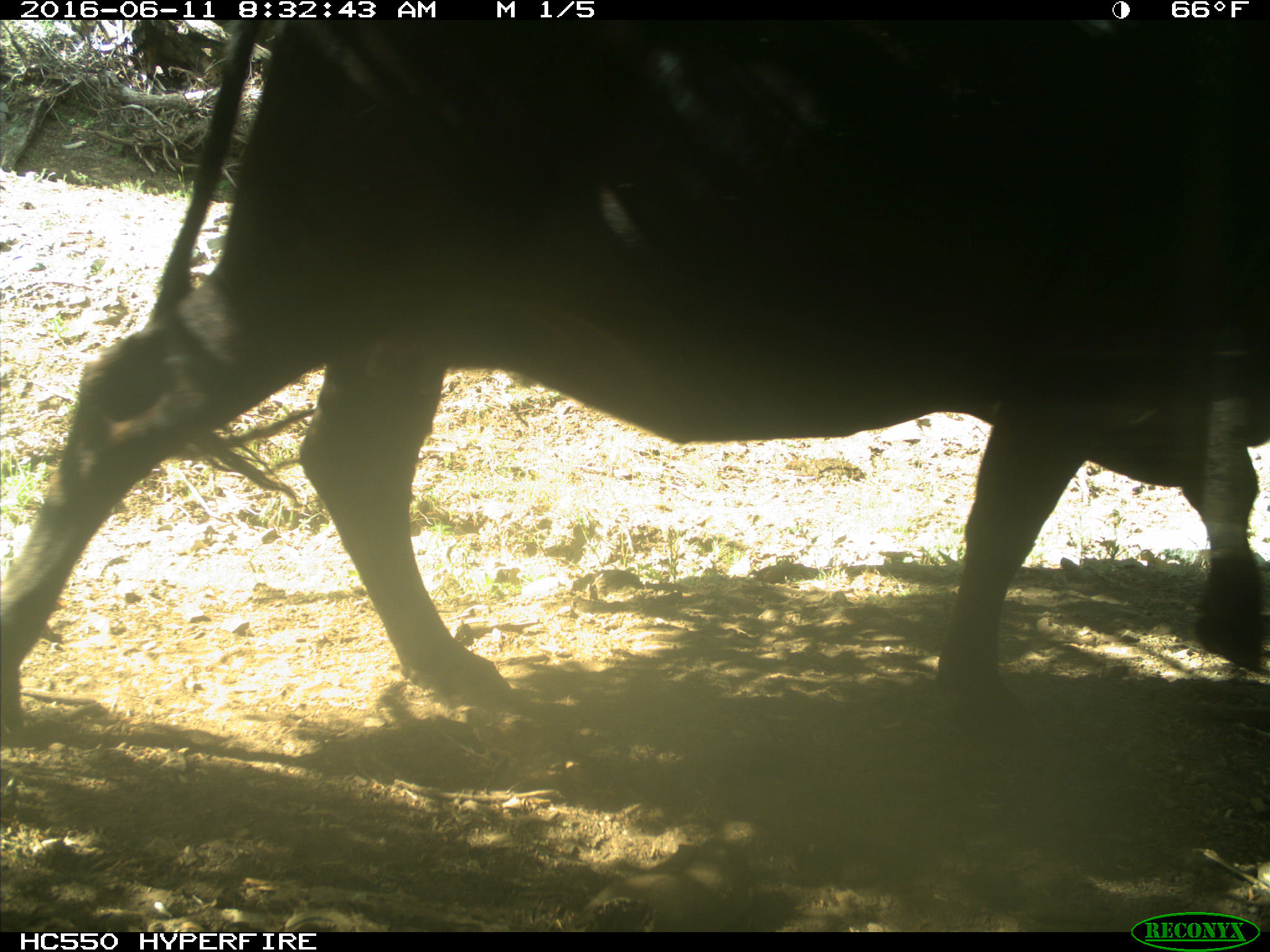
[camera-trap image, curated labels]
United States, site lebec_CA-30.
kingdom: Animalia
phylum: Chordata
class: Mammalia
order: Artiodactyla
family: Bovidae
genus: Bos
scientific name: Bos taurus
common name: domestic cow